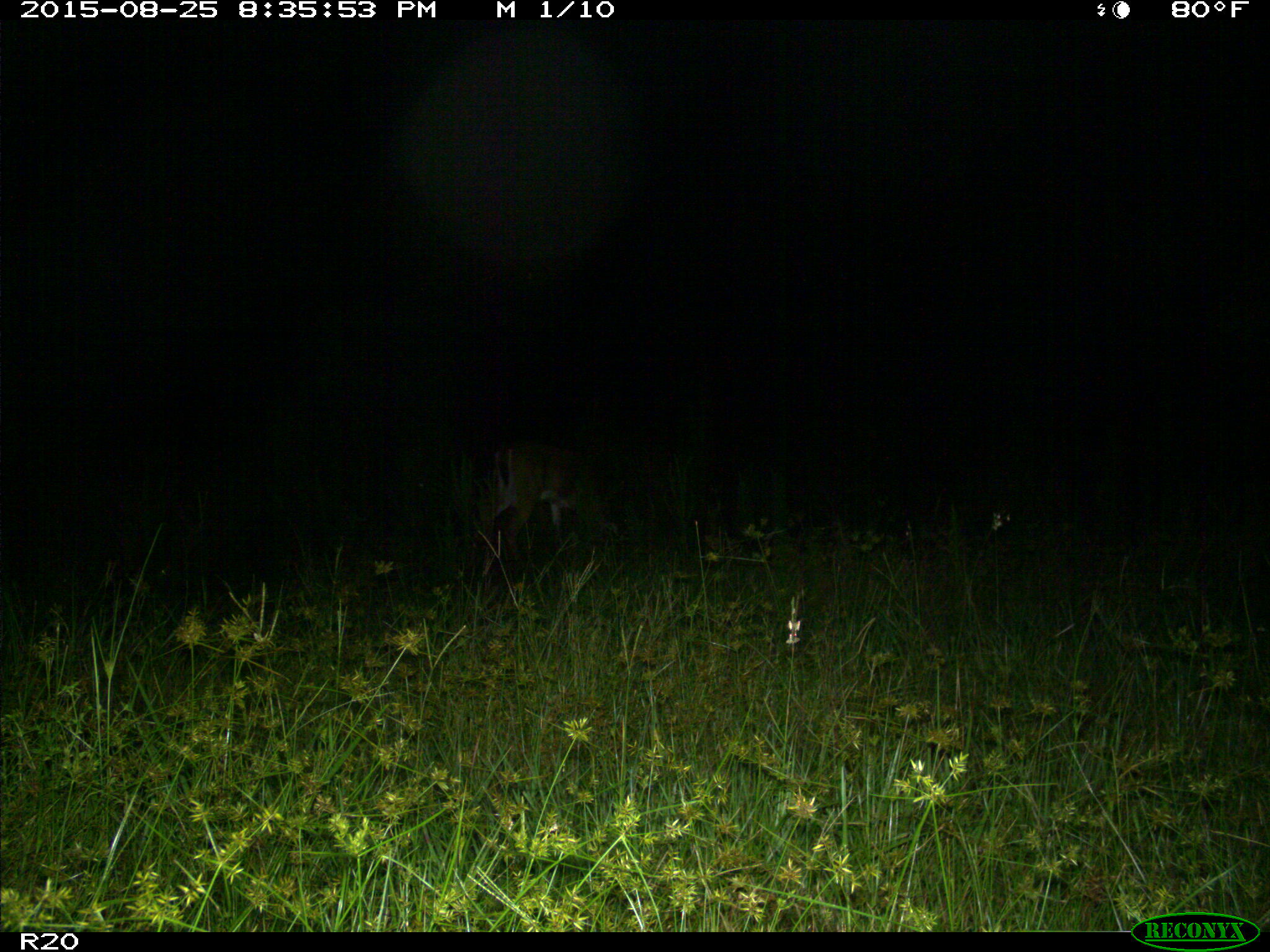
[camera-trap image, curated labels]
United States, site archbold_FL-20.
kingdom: Animalia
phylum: Chordata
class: Mammalia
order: Artiodactyla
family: Cervidae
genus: Odocoileus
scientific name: Odocoileus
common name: deer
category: unidentified deer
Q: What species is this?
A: Unidentified deer (deer) (Odocoileus).